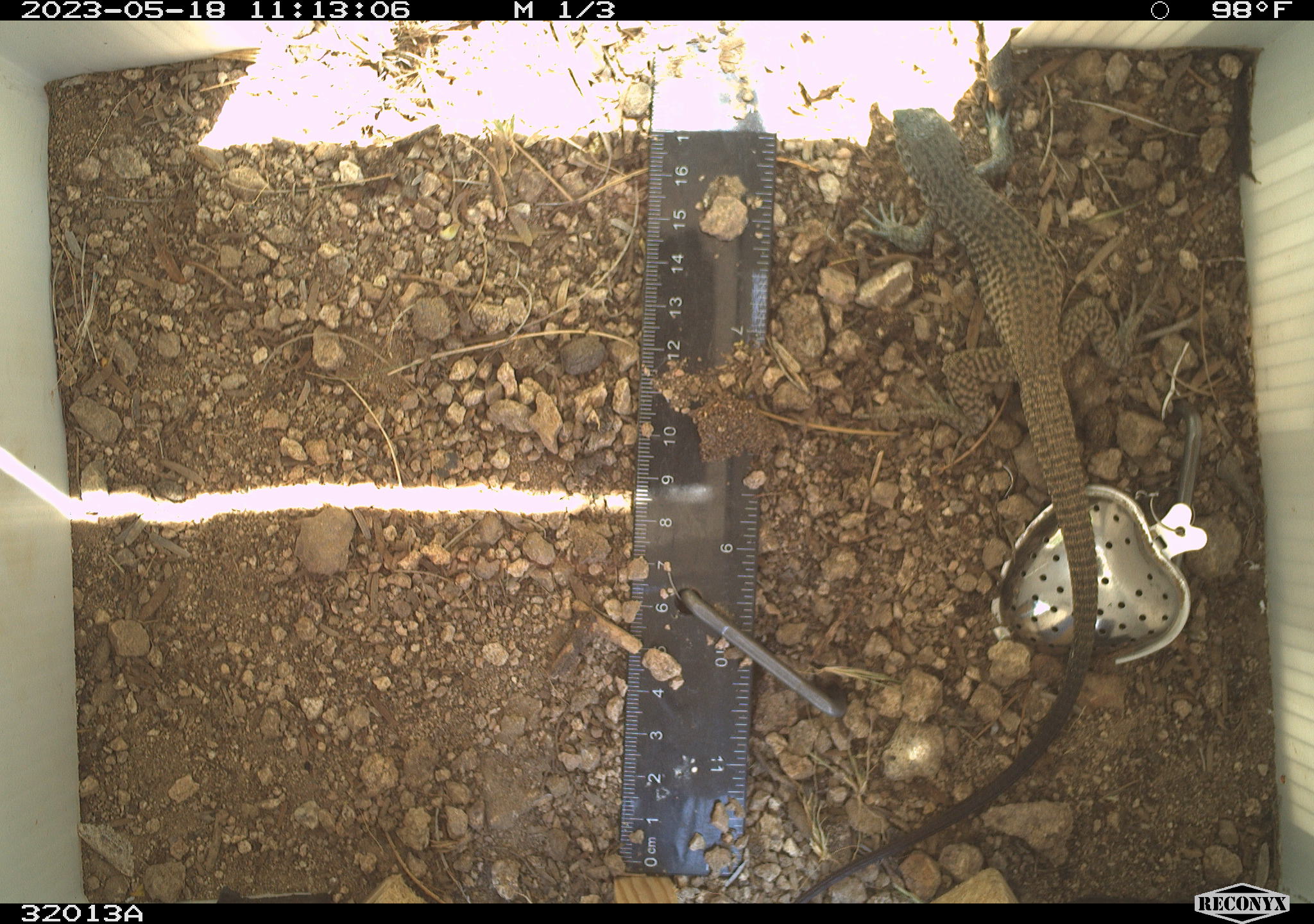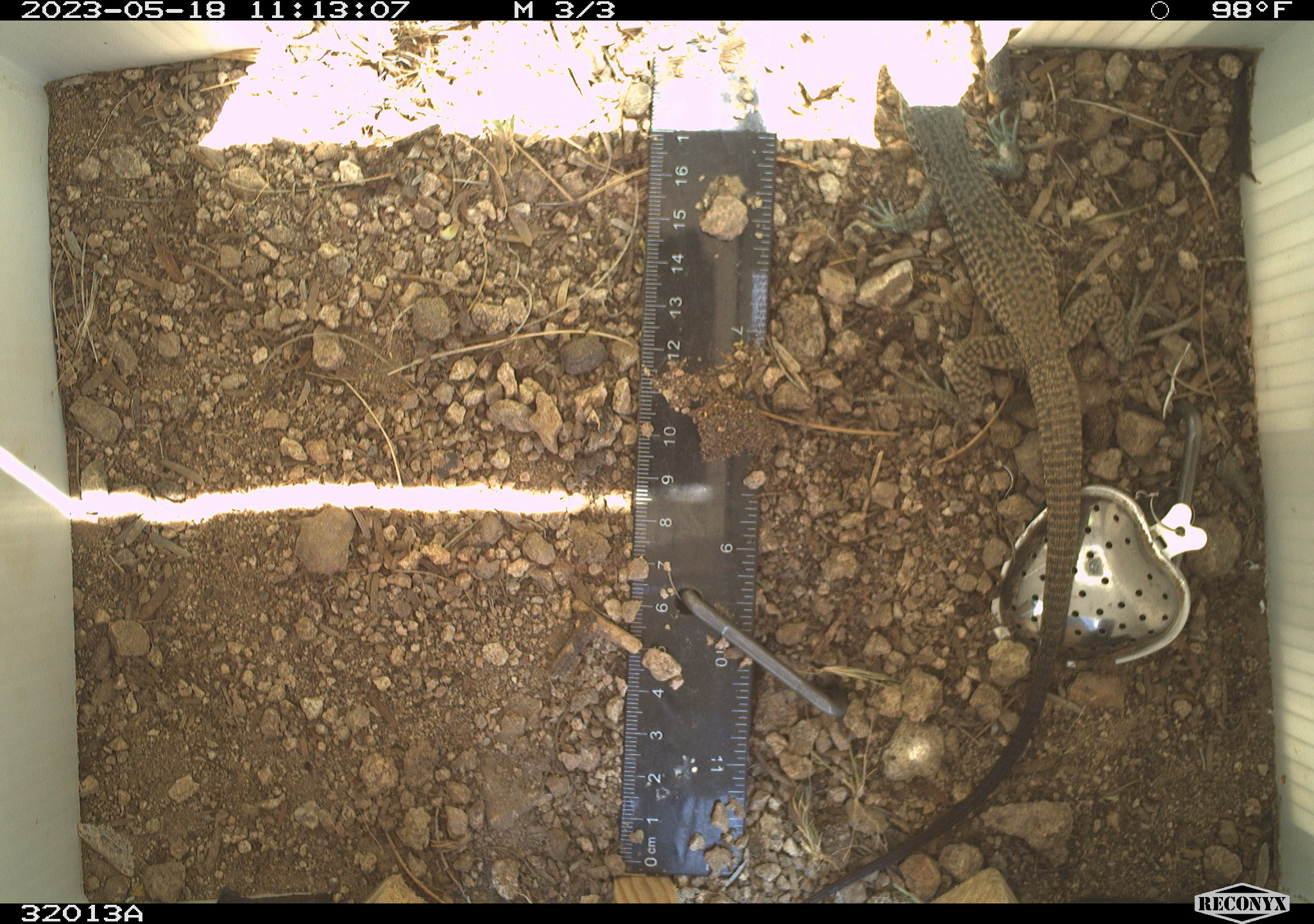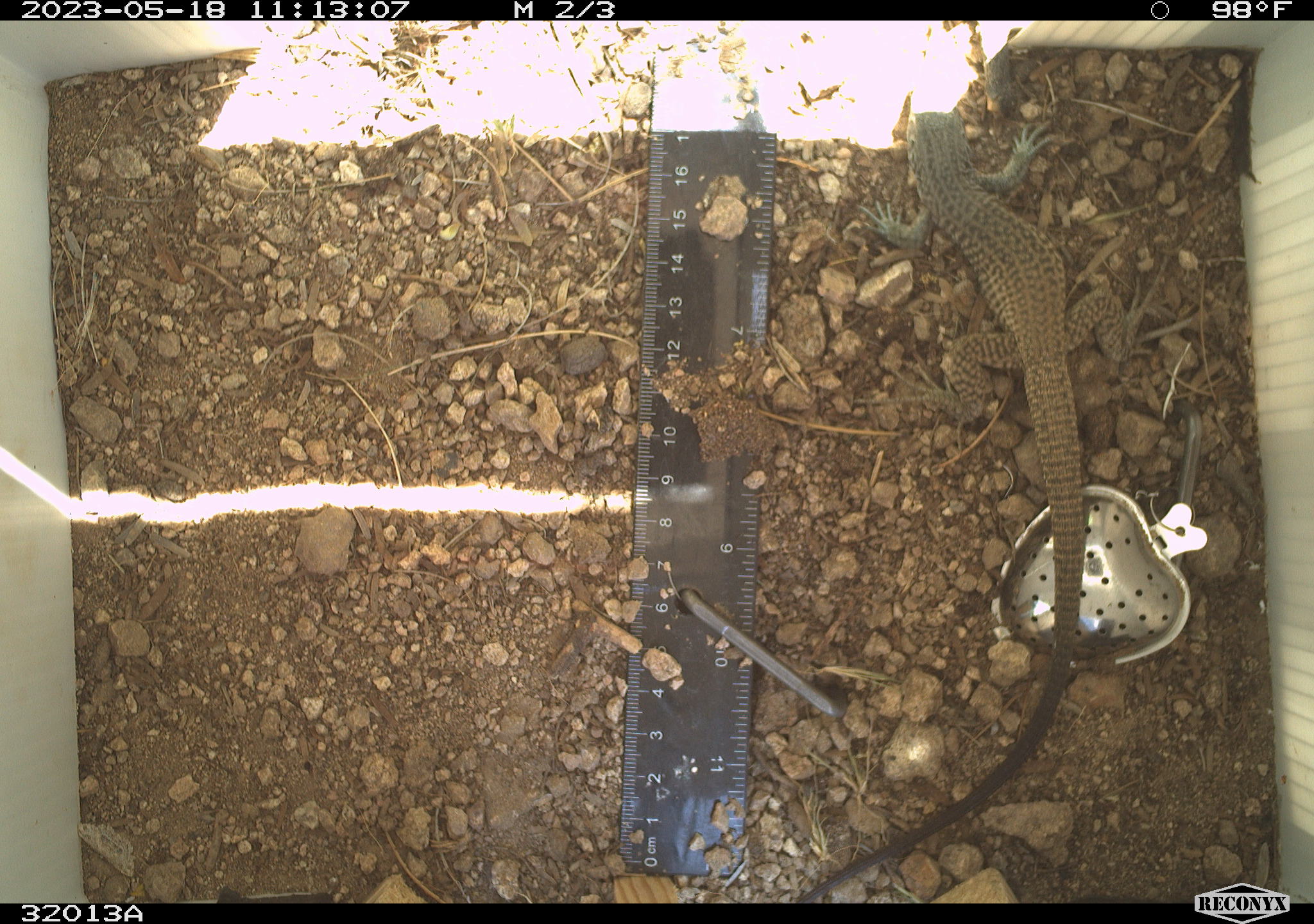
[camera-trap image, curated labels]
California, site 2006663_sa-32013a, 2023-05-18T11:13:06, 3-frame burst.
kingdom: Animalia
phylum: Chordata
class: Reptilia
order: Squamata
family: Teiidae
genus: Aspidoscelis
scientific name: Aspidoscelis tigris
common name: western whiptail